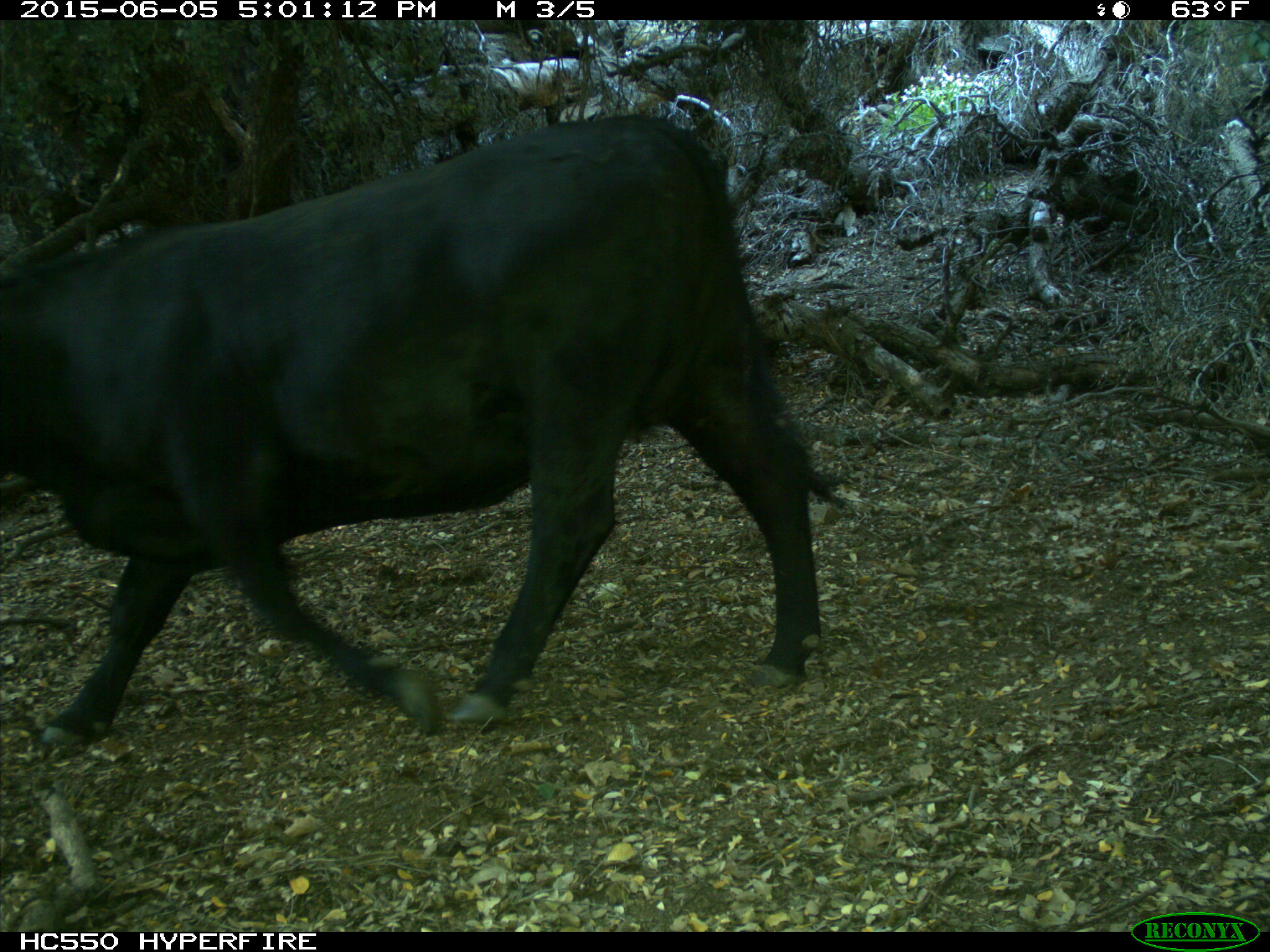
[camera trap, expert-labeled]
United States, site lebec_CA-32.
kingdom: Animalia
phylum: Chordata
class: Mammalia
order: Artiodactyla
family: Bovidae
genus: Bos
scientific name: Bos taurus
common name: domestic cow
Bos taurus (domestic cow).